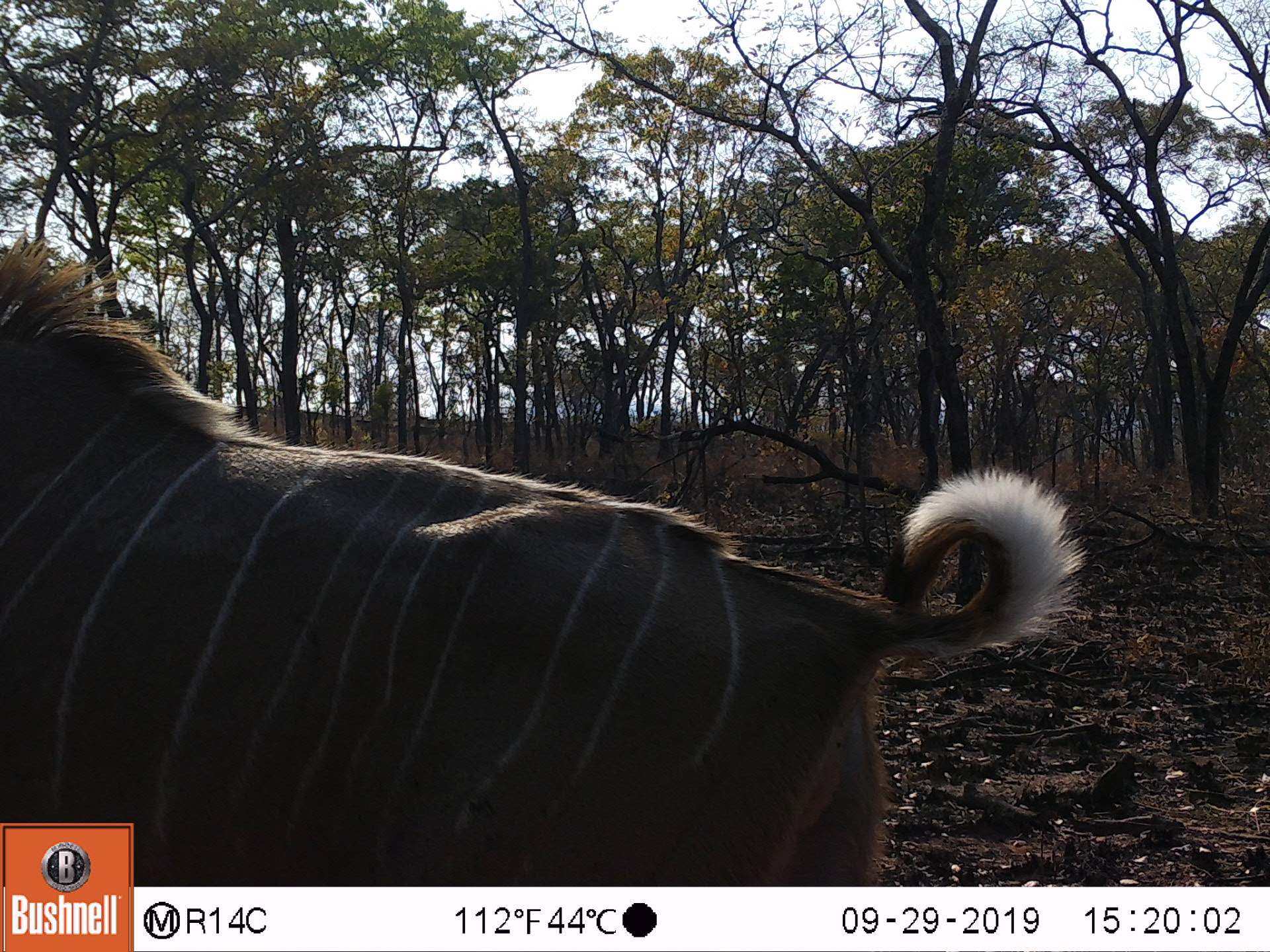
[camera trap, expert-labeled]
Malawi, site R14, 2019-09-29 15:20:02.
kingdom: Animalia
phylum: Chordata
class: Mammalia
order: Artiodactyla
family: Bovidae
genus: Tragelaphus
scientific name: Tragelaphus strepsiceros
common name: greater kudu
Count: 1.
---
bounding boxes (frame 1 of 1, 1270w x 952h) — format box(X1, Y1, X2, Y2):
greater kudu: box(0, 238, 1098, 820)